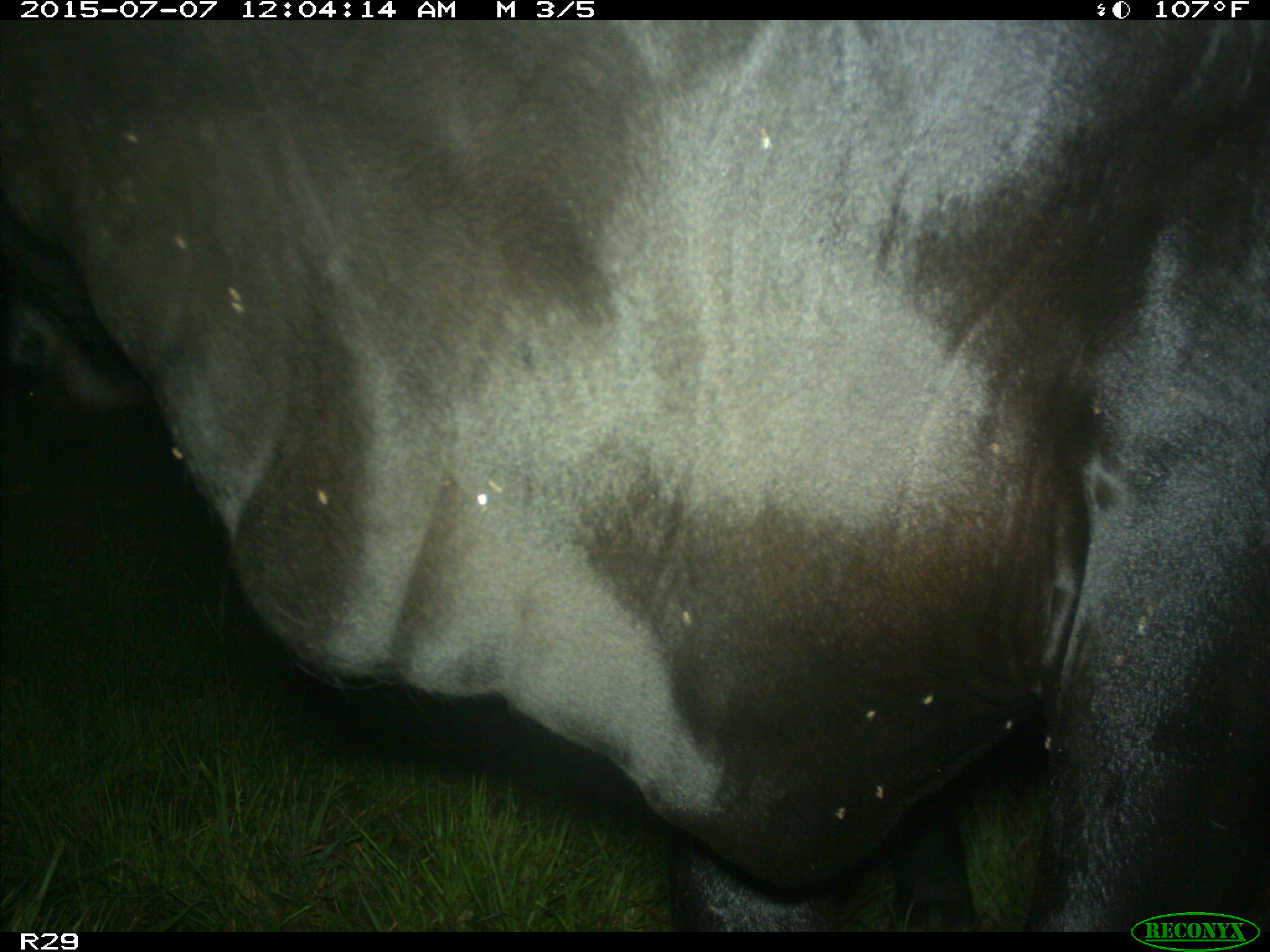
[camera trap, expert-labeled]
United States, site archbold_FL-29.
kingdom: Animalia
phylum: Chordata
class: Mammalia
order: Artiodactyla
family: Bovidae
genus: Bos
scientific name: Bos taurus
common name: domestic cow